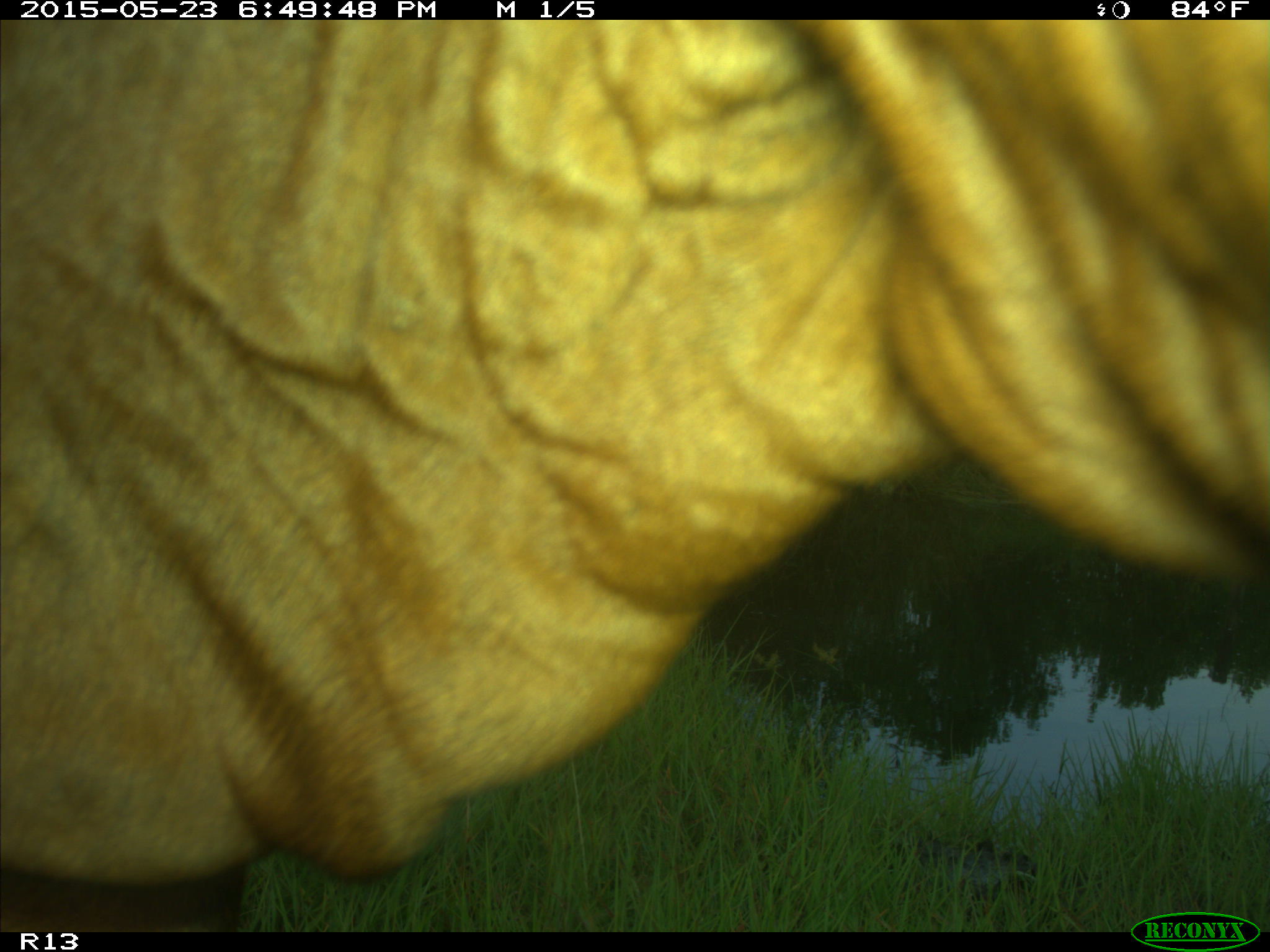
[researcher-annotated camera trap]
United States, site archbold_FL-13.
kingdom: Animalia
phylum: Chordata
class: Mammalia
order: Artiodactyla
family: Bovidae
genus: Bos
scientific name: Bos taurus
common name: domestic cow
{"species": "Bos taurus (domestic cow)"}